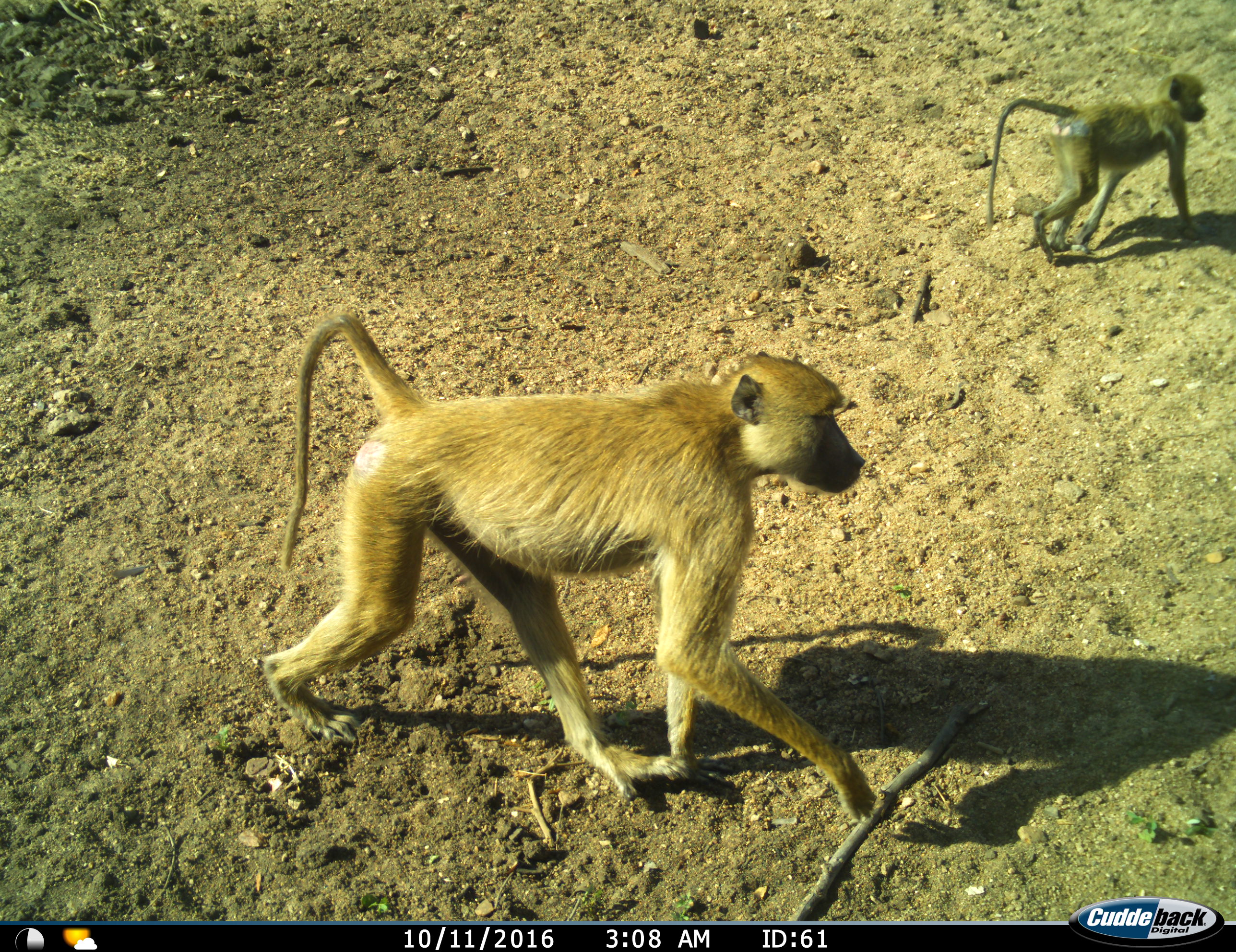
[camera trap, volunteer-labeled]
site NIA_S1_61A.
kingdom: Animalia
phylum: Chordata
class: Mammalia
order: Primates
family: Cercopithecidae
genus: Papio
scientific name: Papio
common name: baboon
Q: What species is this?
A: Baboon (Papio).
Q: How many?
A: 2.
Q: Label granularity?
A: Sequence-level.